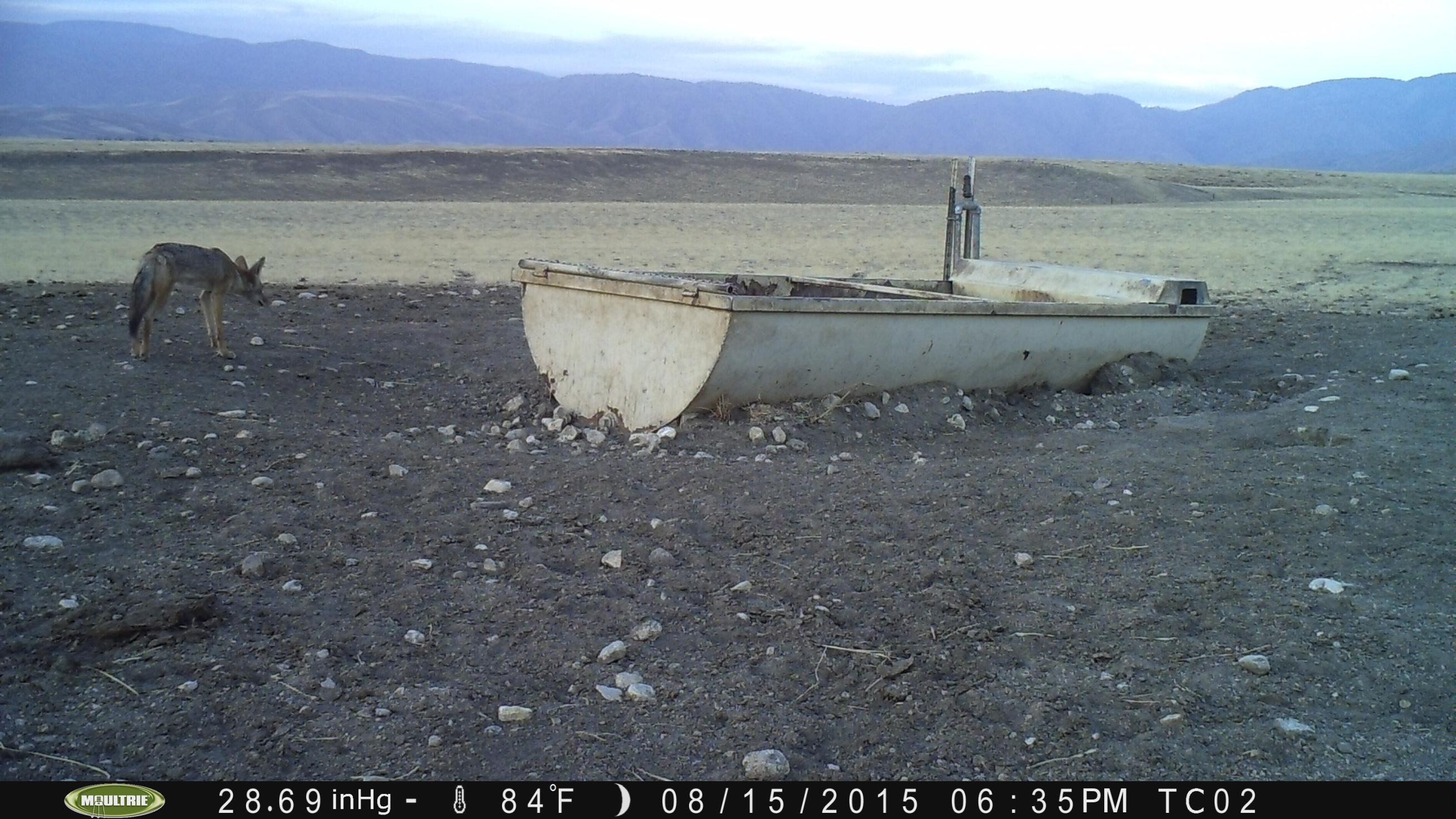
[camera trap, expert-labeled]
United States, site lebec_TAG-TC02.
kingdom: Animalia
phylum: Chordata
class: Mammalia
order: Carnivora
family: Canidae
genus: Canis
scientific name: Canis latrans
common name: coyote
Canis latrans (coyote).